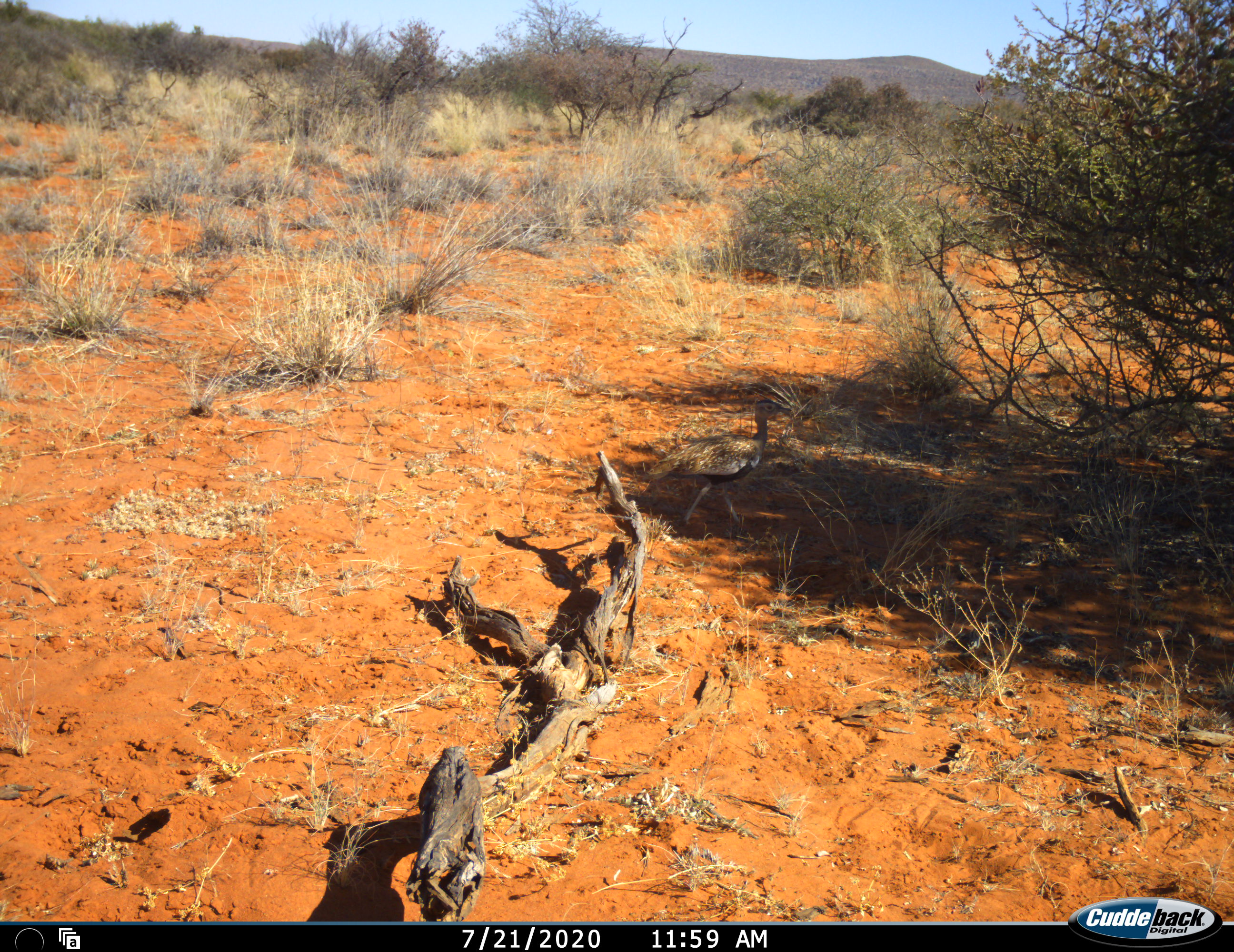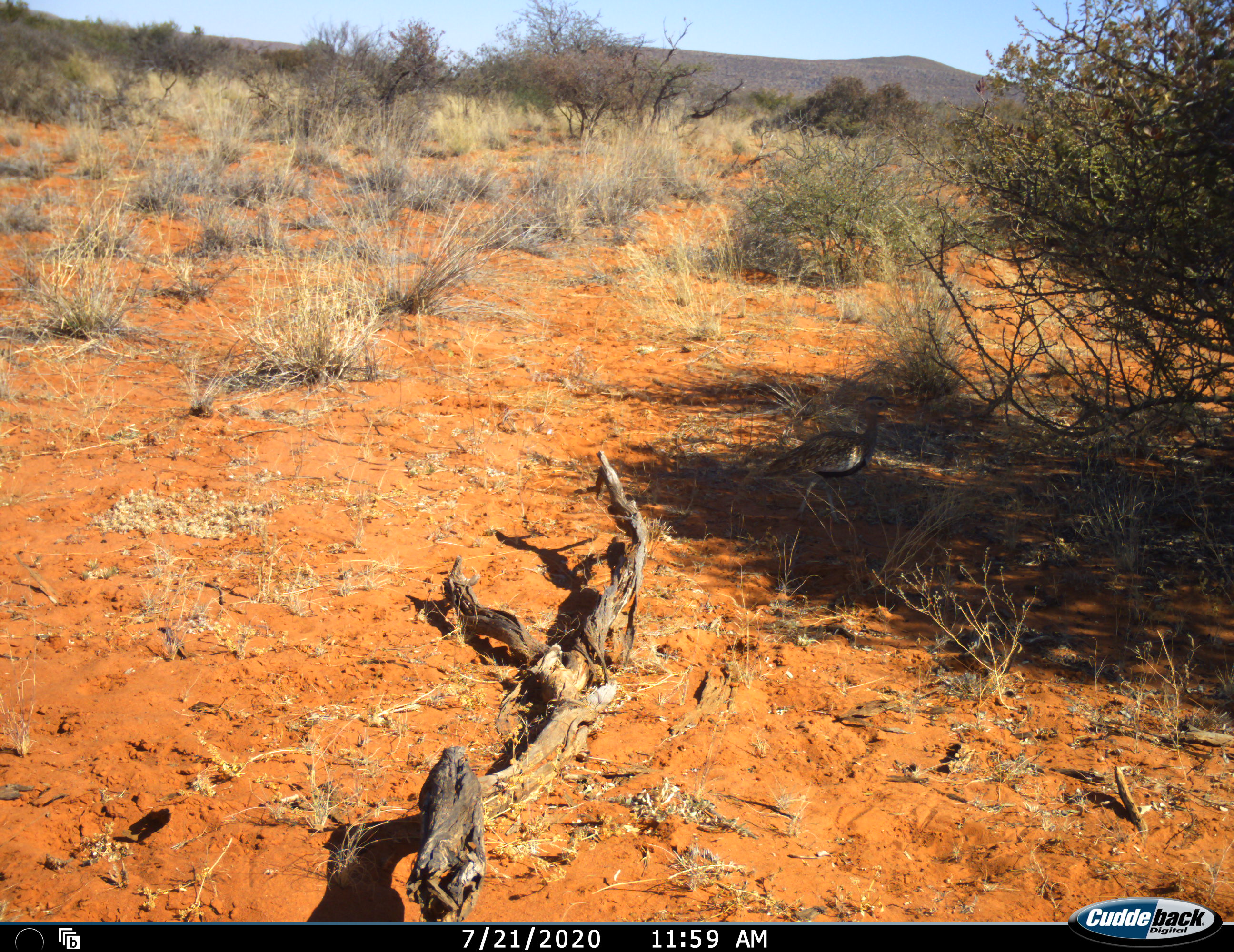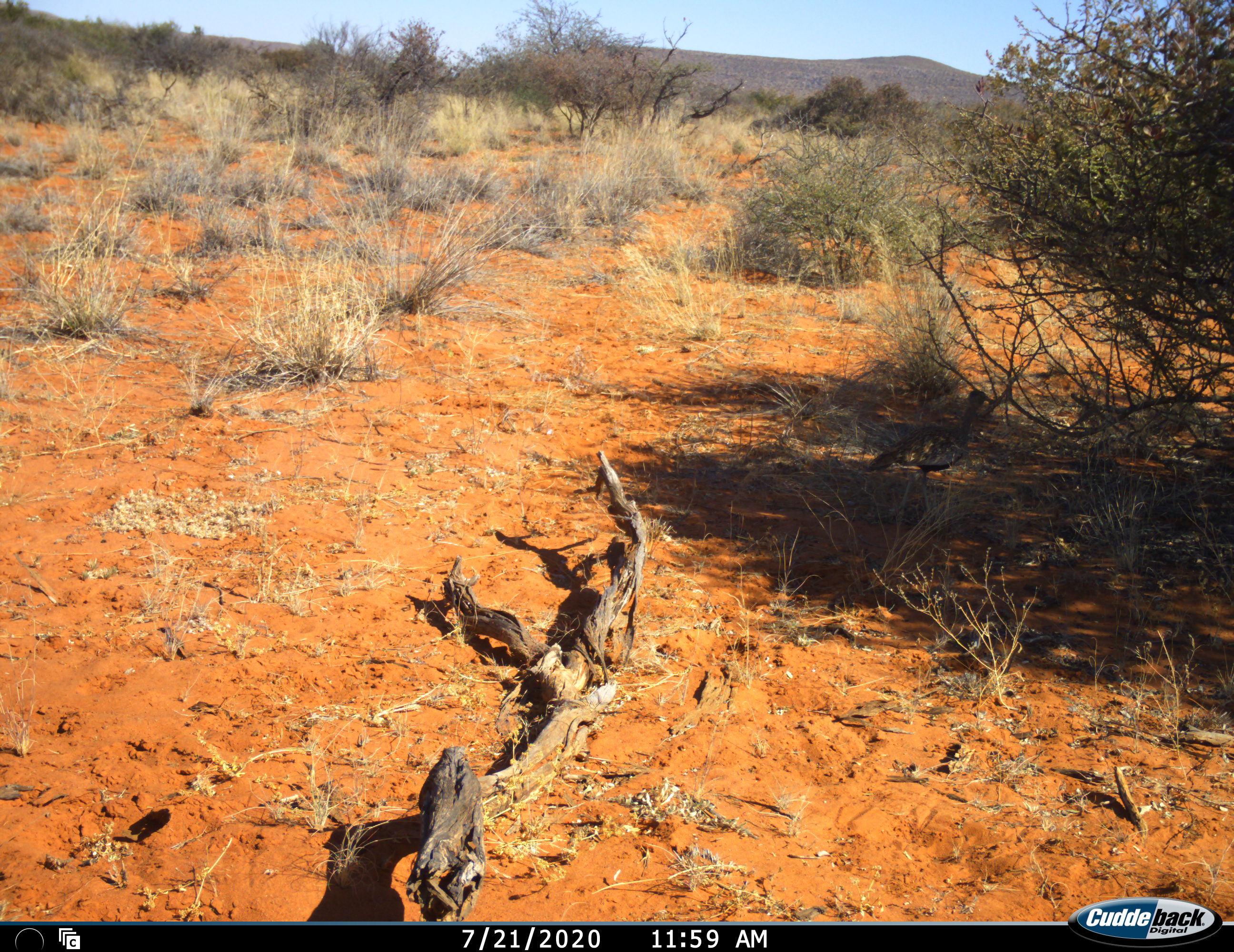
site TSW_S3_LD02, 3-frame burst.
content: unidentified animal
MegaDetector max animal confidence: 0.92